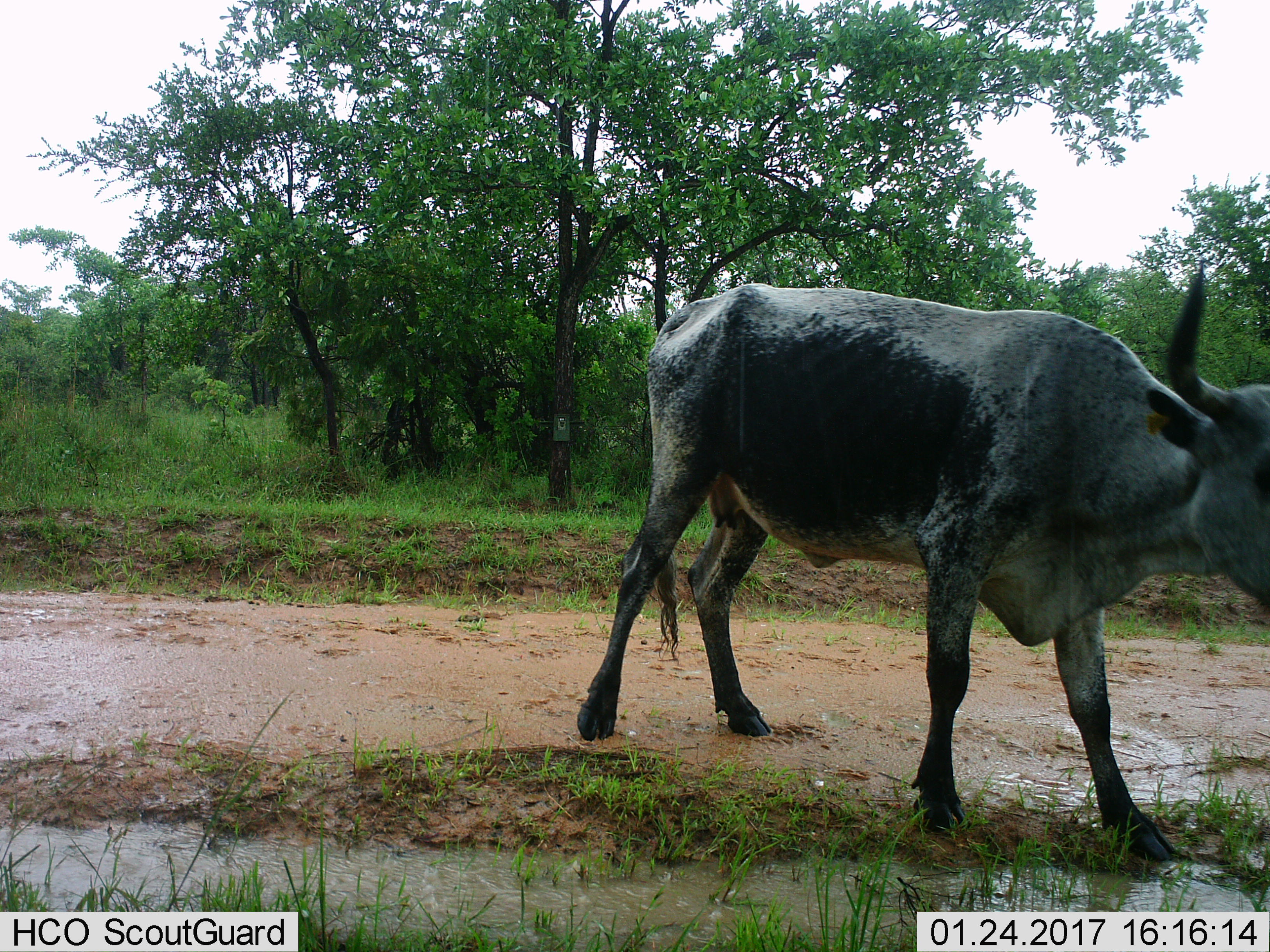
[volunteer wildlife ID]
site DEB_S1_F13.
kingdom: Animalia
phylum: Chordata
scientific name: Vertebrata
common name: domestic animal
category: domesticanimal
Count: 1.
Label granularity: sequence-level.